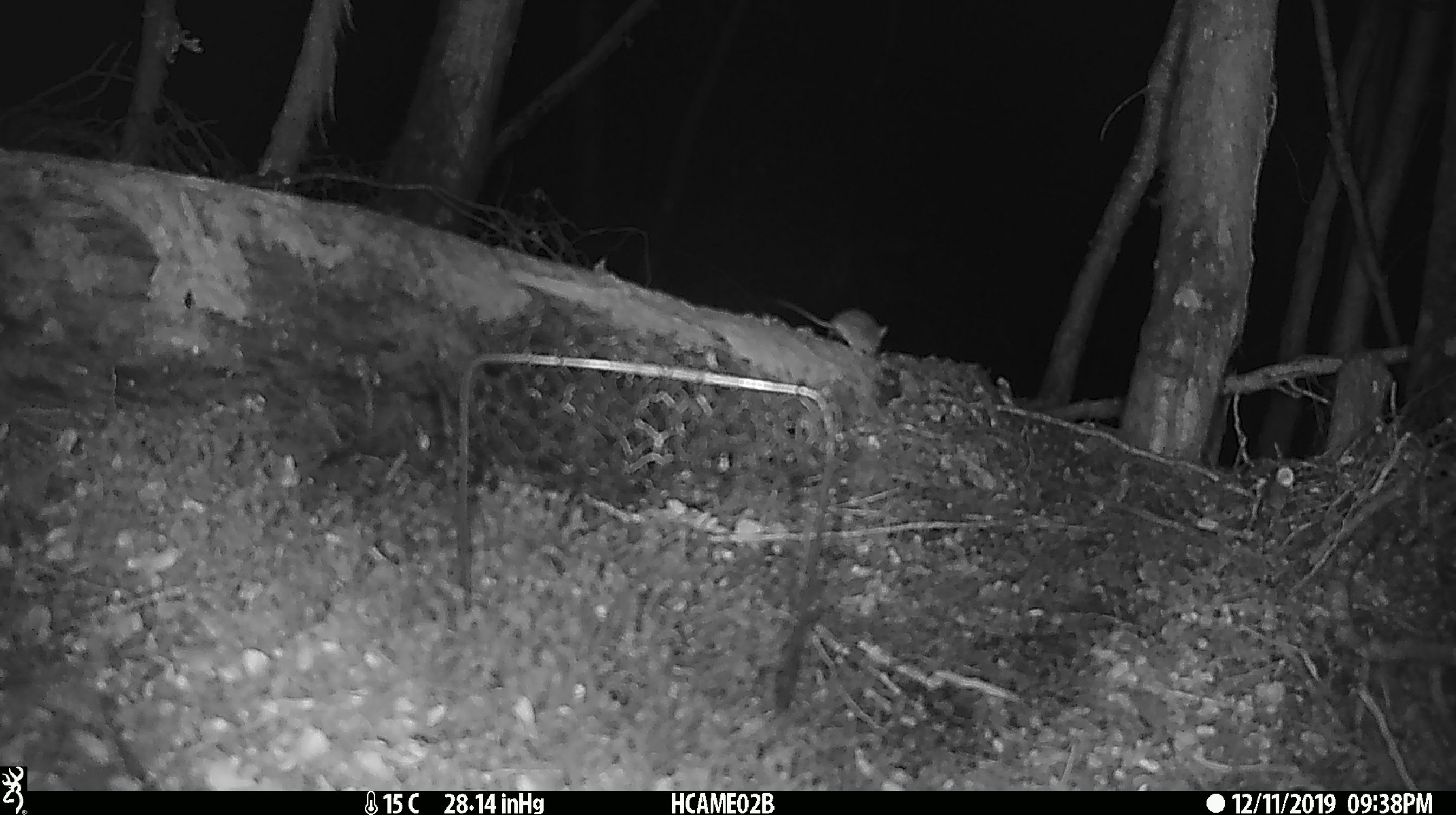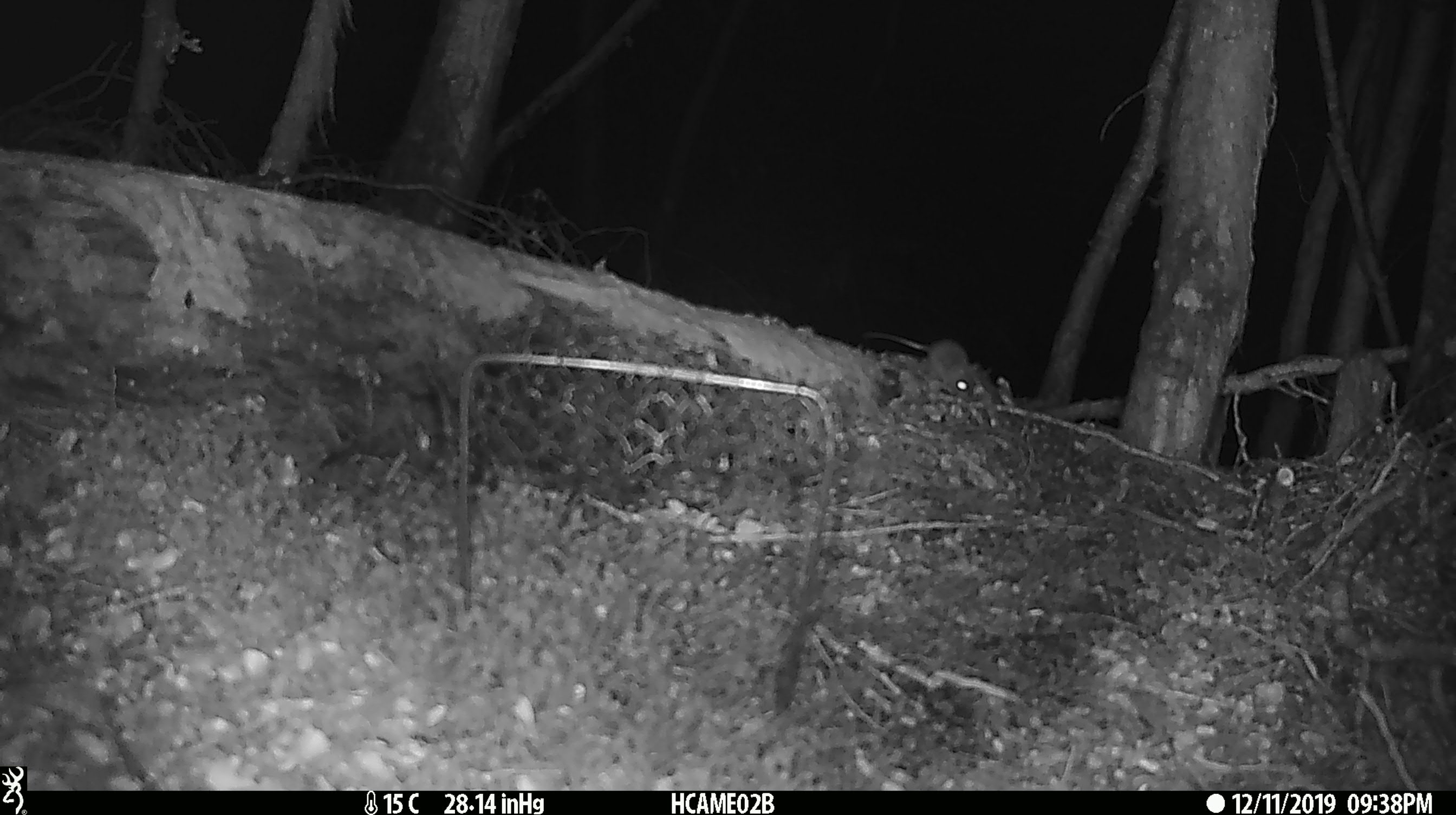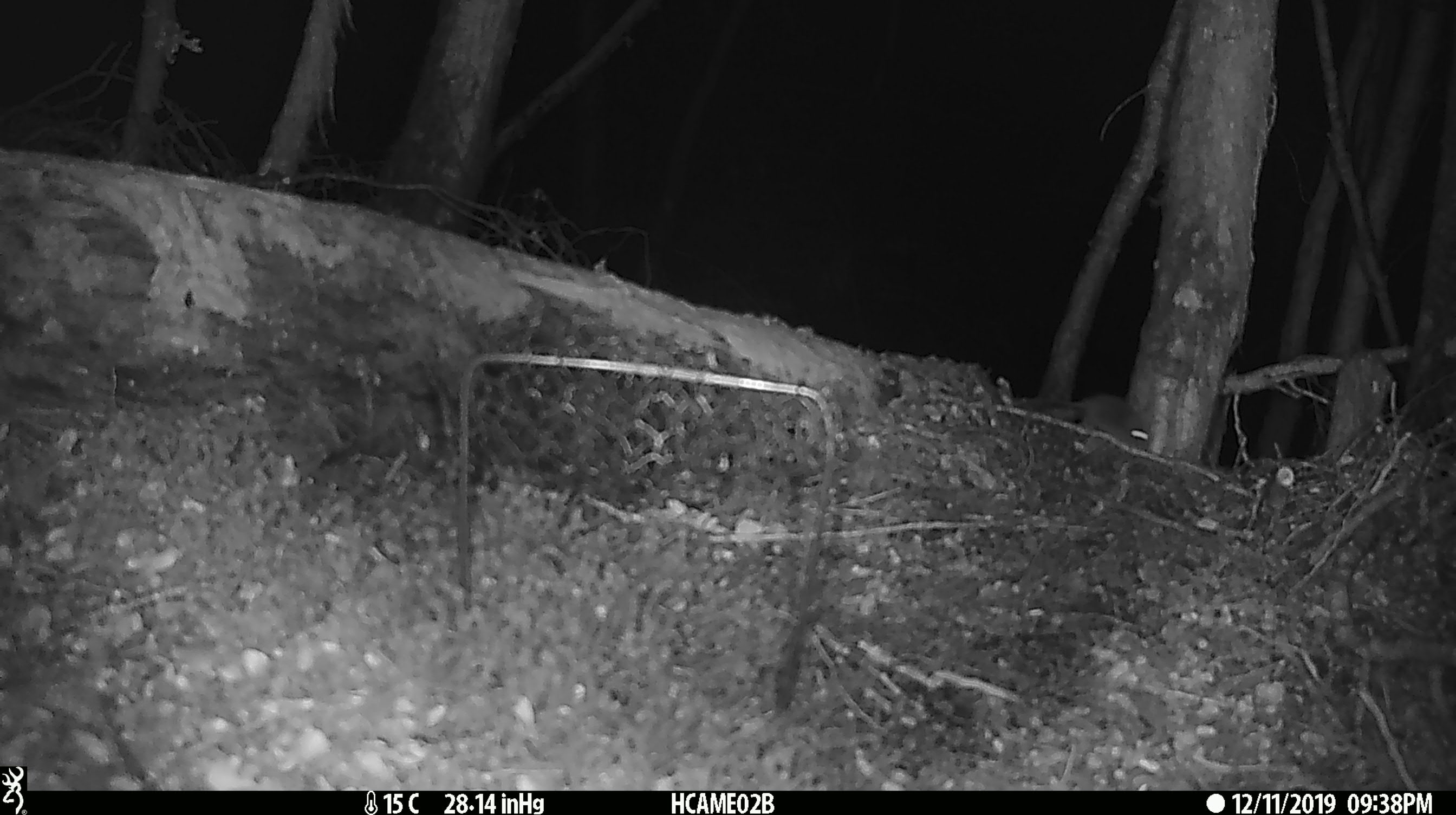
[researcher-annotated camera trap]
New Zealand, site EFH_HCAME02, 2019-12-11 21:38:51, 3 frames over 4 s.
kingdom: Animalia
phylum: Chordata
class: Mammalia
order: Rodentia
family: Muridae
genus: Mus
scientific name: Mus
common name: mouse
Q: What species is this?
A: Mouse (Mus).